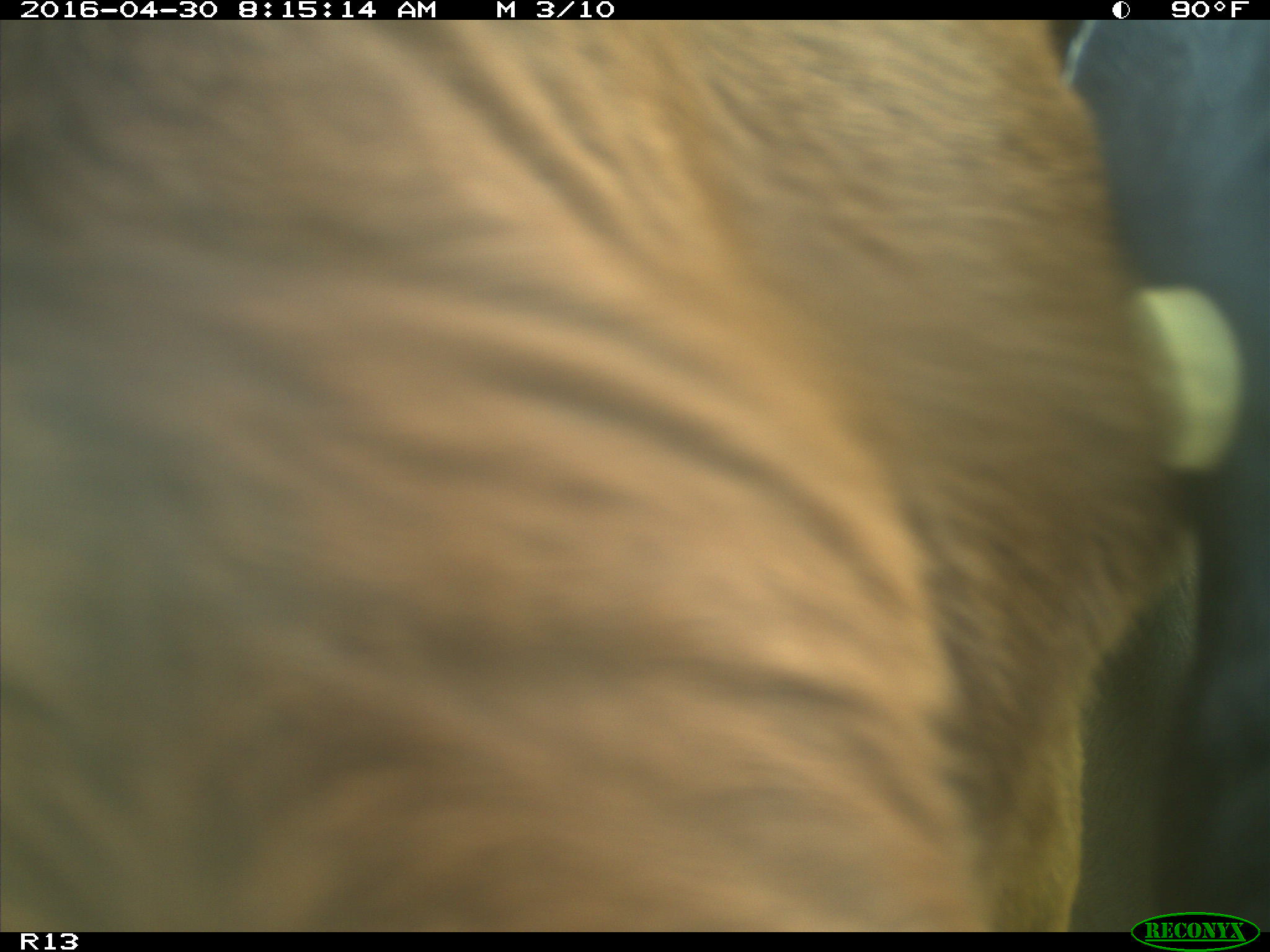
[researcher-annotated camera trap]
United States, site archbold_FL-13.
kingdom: Animalia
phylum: Chordata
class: Mammalia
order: Artiodactyla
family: Bovidae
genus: Bos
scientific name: Bos taurus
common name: domestic cow